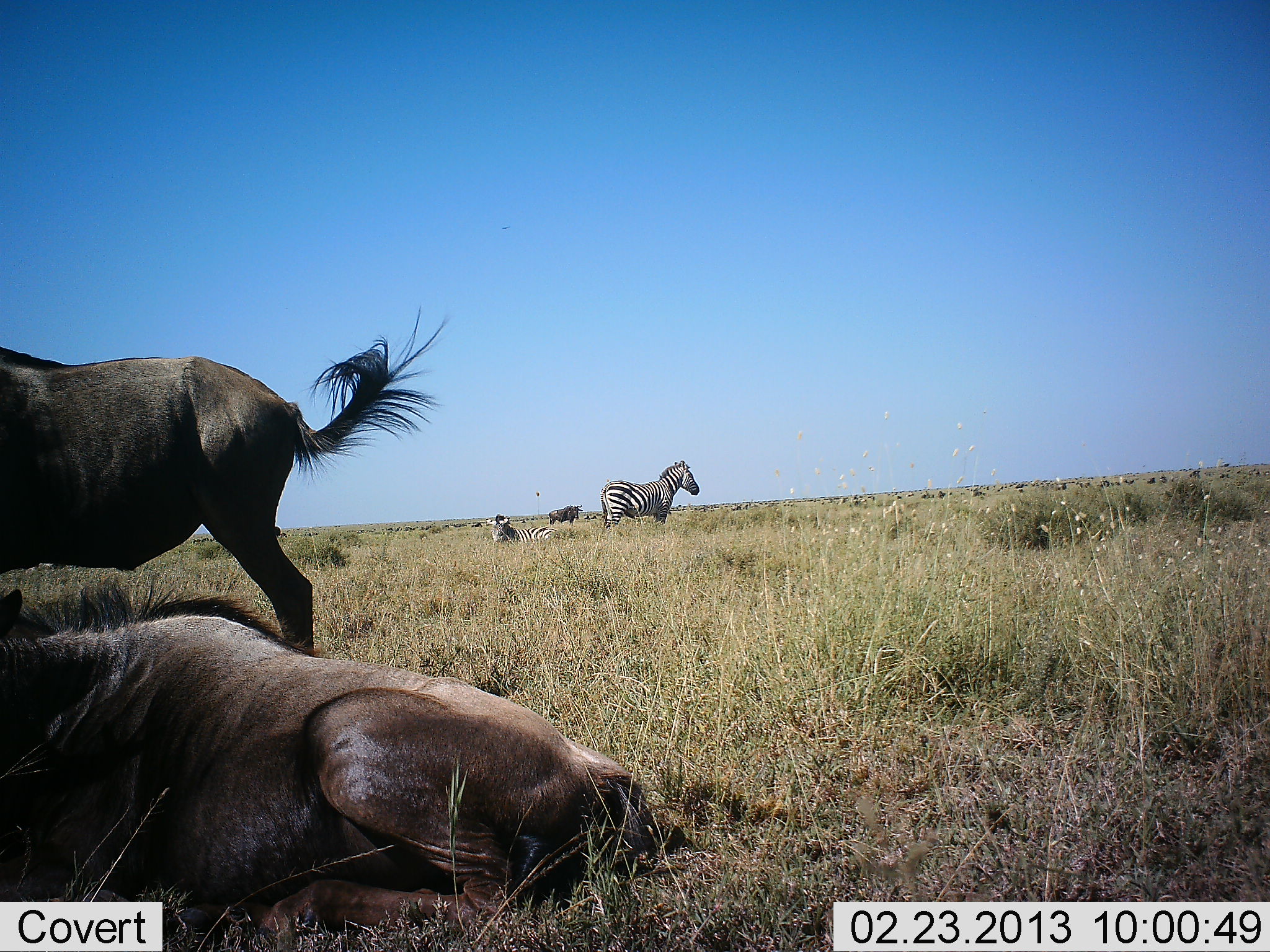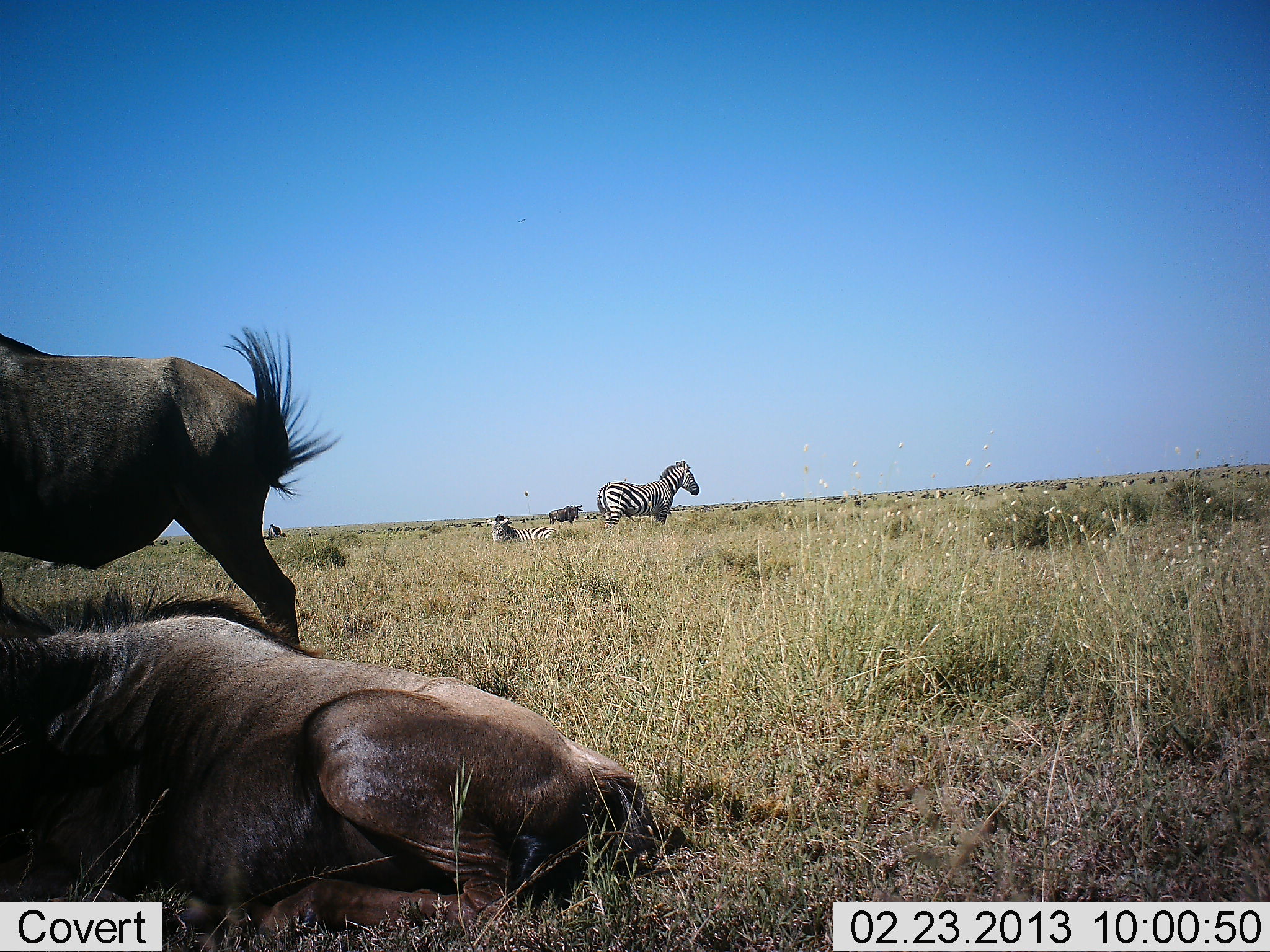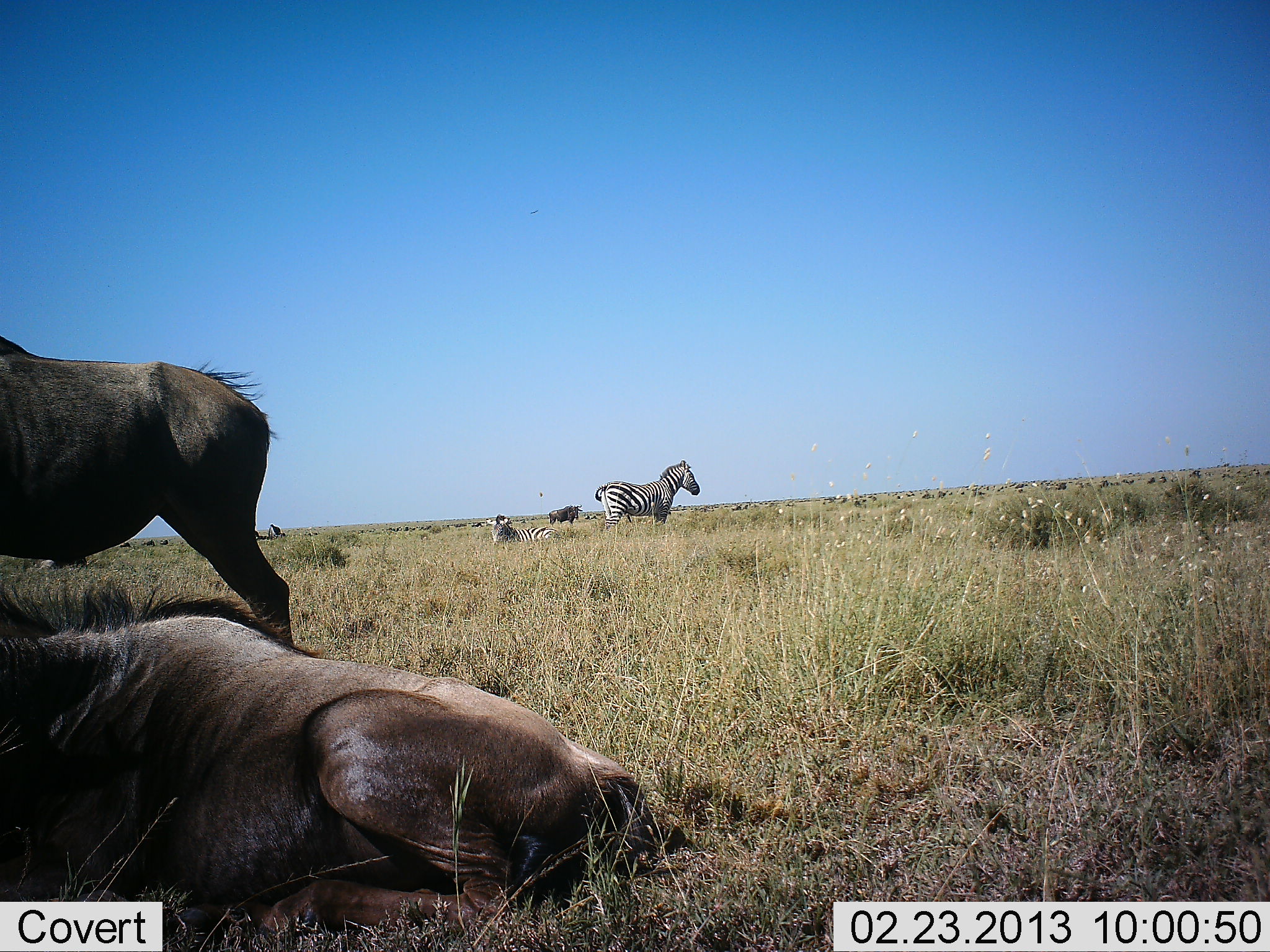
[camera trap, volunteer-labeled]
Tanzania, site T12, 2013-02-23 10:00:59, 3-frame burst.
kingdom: Animalia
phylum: Chordata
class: Mammalia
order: Artiodactyla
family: Bovidae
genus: Connochaetes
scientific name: Connochaetes taurinus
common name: blue wildebeest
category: wildebeest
Wildebeest (blue wildebeest) (Connochaetes taurinus), count 3. Behavior (volunteer vote fractions): standing 81%, resting 97%, moving 8%, interacting 3%. Young present (vote fraction): 0%. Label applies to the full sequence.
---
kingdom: Animalia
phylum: Chordata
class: Mammalia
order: Perissodactyla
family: Equidae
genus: Equus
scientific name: Equus quagga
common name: plains zebra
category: zebra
Zebra (plains zebra) (Equus quagga), count 2. Behavior (volunteer vote fractions): standing 89%, resting 91%, moving 3%, interacting 0%. Young present (vote fraction): 3%. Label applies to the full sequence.